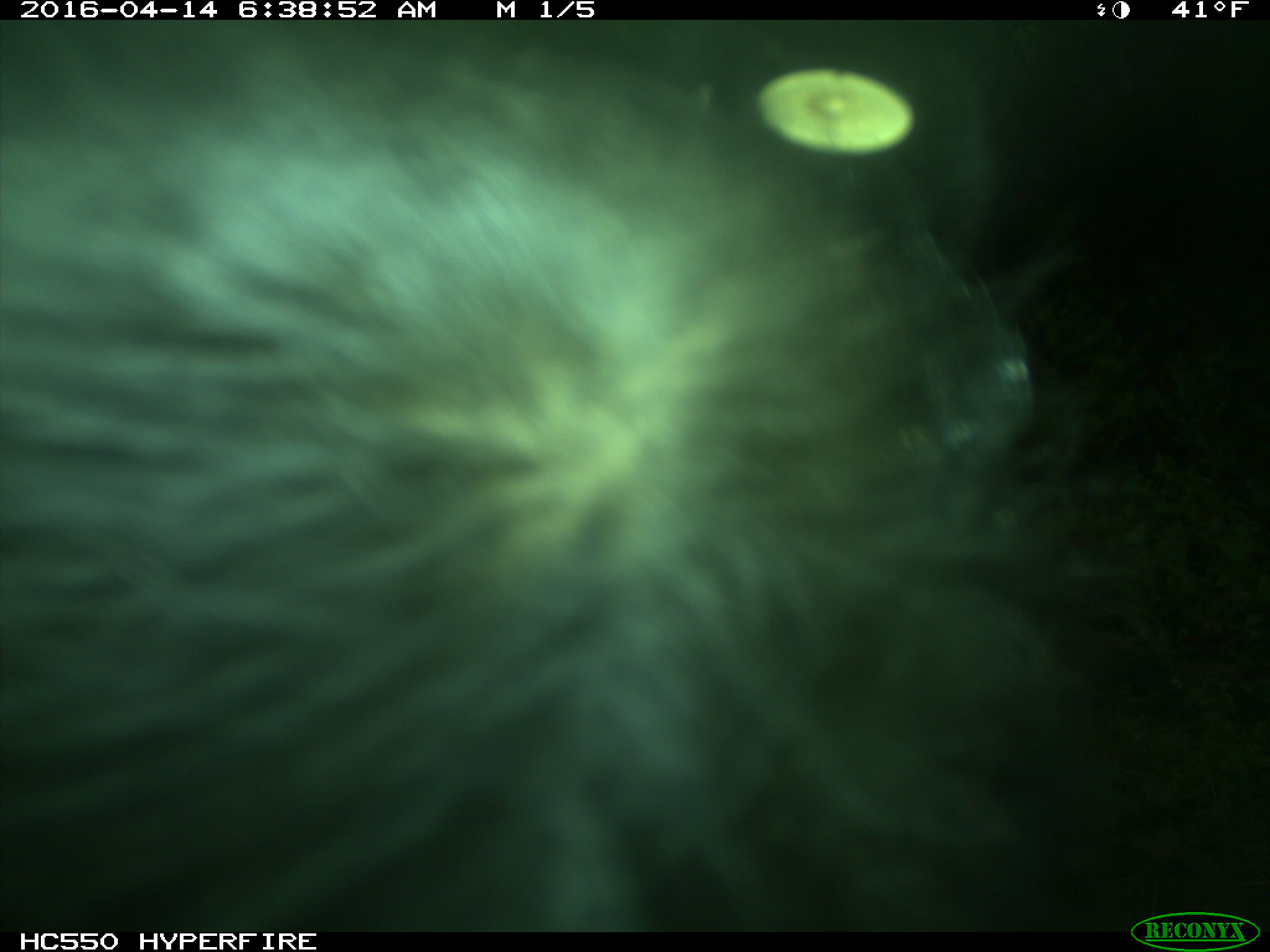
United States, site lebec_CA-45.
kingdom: Animalia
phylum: Chordata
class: Mammalia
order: Artiodactyla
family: Bovidae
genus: Bos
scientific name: Bos taurus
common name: domestic cow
Bos taurus (domestic cow).